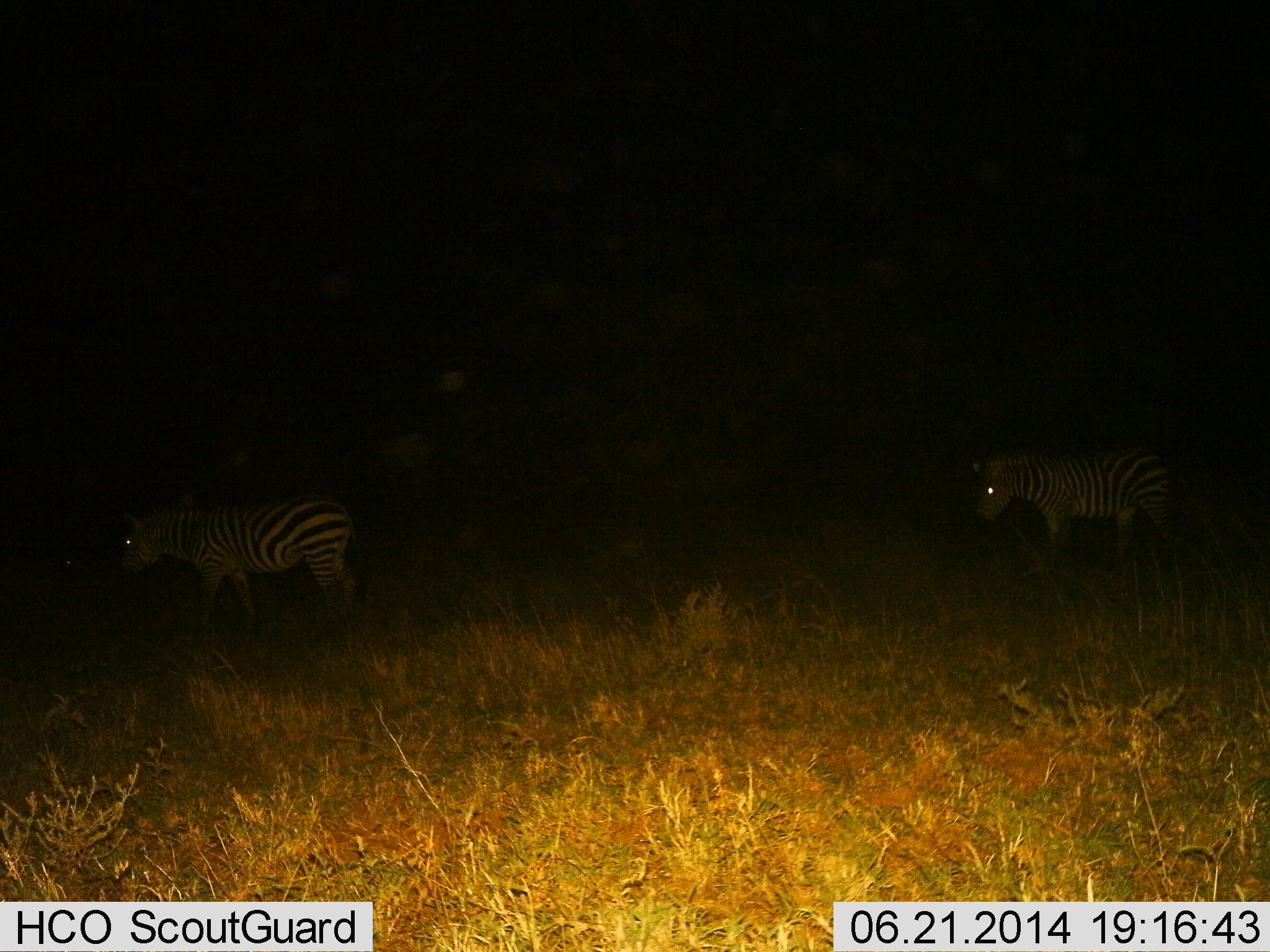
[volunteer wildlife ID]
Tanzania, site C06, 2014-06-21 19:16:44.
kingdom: Animalia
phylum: Chordata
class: Mammalia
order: Perissodactyla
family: Equidae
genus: Equus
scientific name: Equus quagga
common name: plains zebra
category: zebra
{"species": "zebra (plains zebra) (Equus quagga)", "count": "2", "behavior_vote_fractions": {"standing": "30%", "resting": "0%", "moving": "70%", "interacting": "0%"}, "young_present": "0%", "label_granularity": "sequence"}